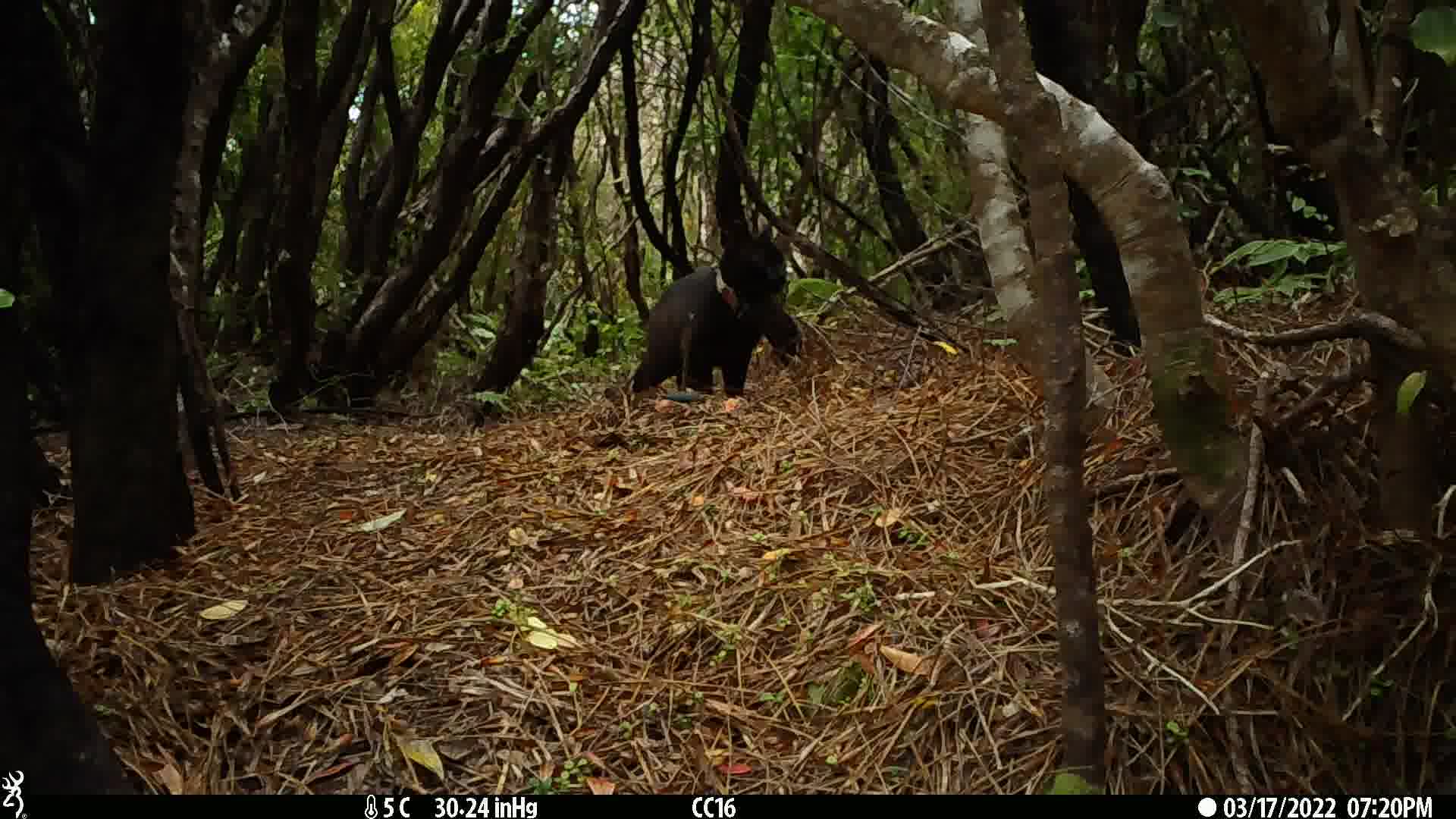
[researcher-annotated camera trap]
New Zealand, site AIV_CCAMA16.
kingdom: Animalia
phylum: Chordata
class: Mammalia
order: Carnivora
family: Felidae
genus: Felis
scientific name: Felis catus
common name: domestic cat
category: cat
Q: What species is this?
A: Cat (domestic cat) (Felis catus).